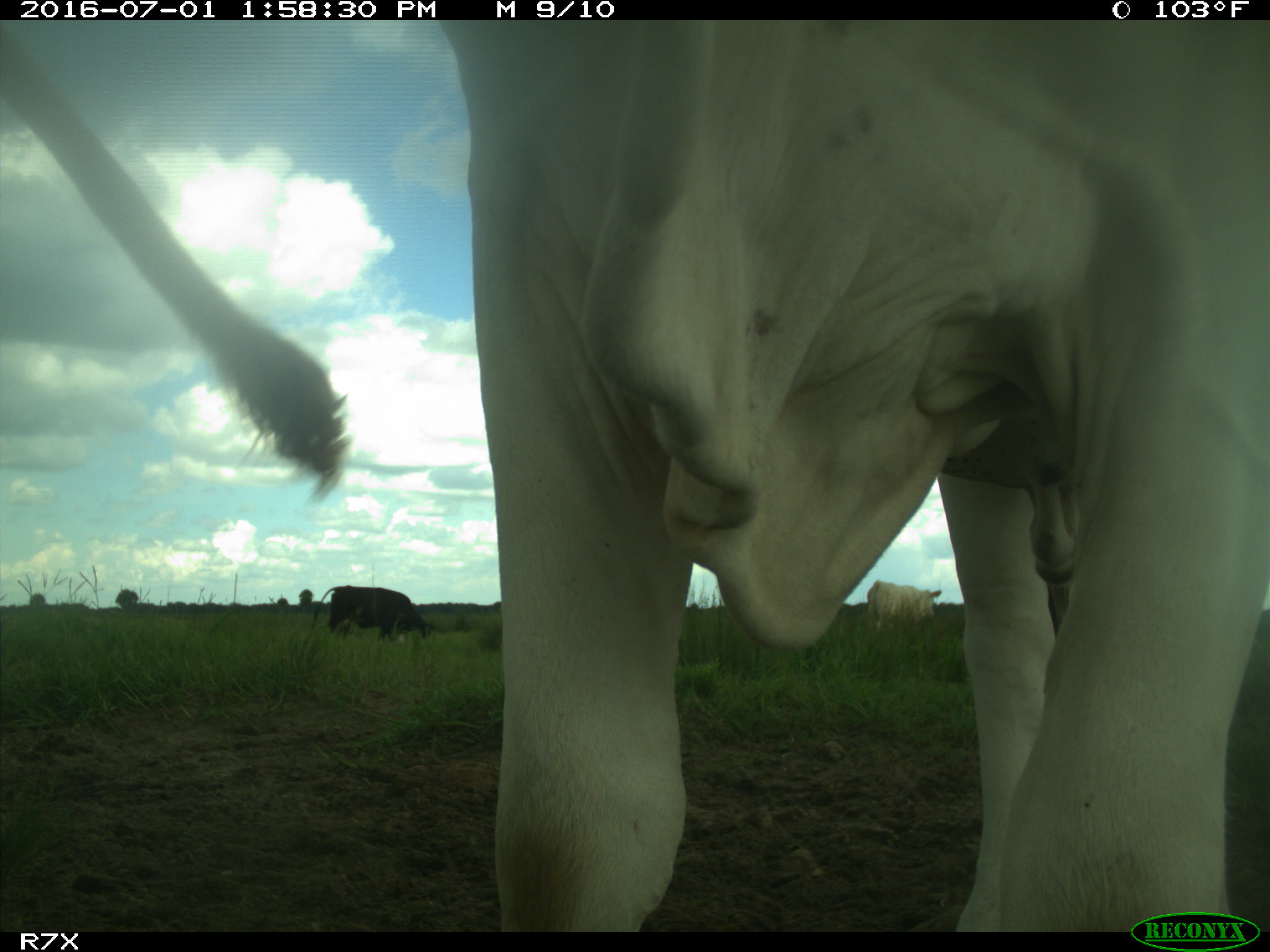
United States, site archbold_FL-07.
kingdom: Animalia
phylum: Chordata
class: Mammalia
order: Artiodactyla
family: Bovidae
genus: Bos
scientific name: Bos taurus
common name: domestic cow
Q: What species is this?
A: Bos taurus (domestic cow).